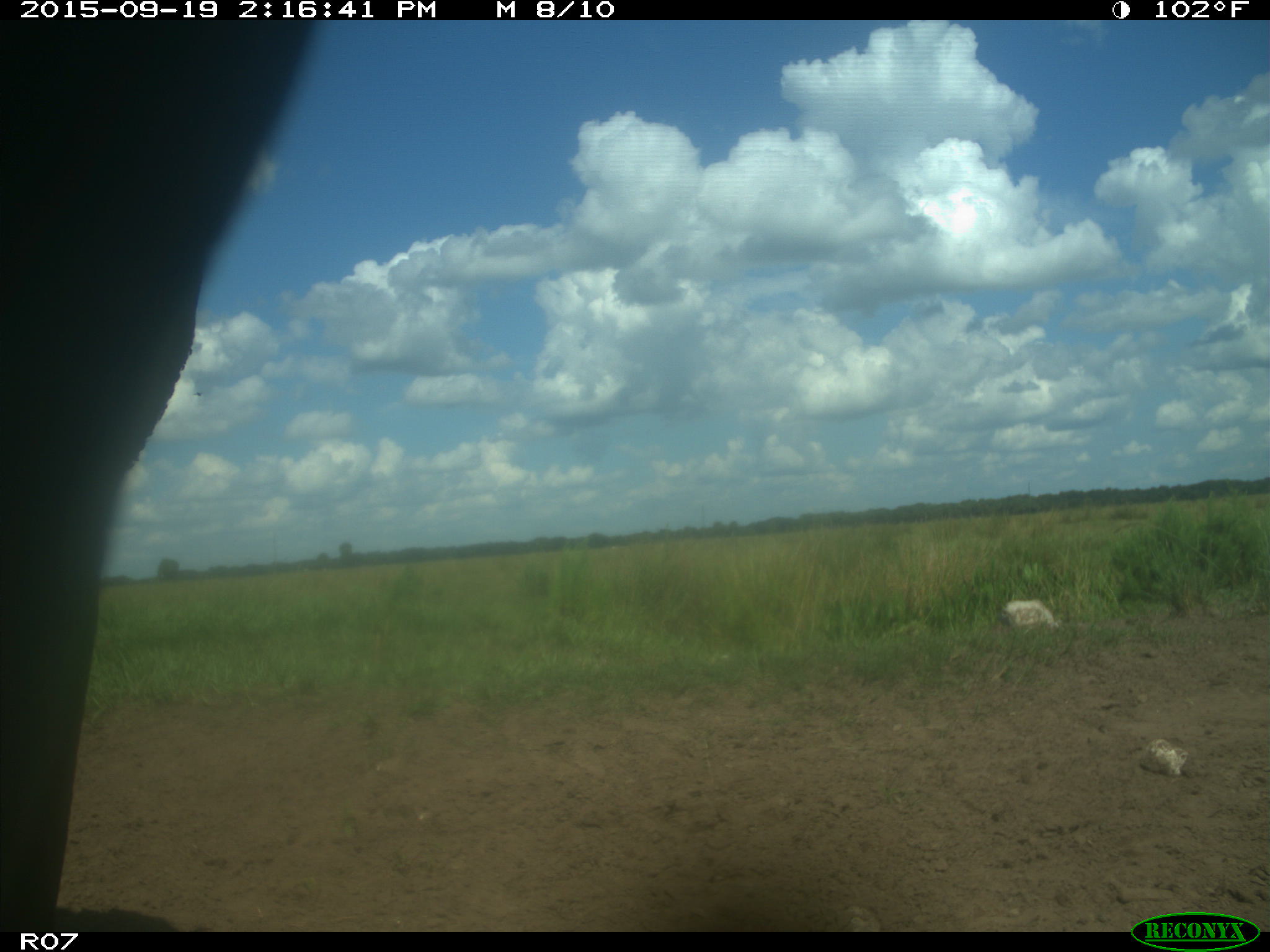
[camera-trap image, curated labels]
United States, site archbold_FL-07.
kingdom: Animalia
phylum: Chordata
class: Mammalia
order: Artiodactyla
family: Bovidae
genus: Bos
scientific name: Bos taurus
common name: domestic cow